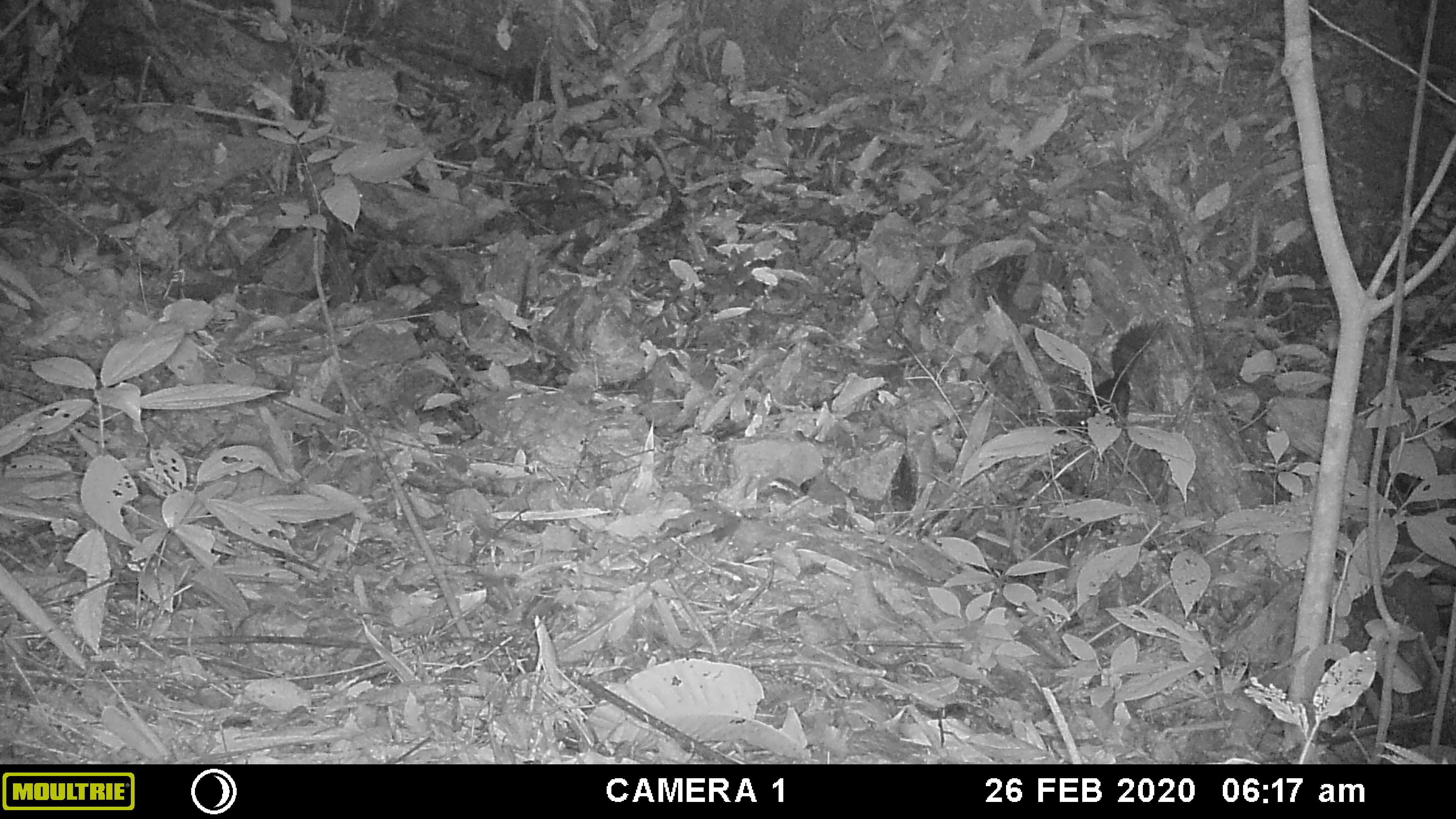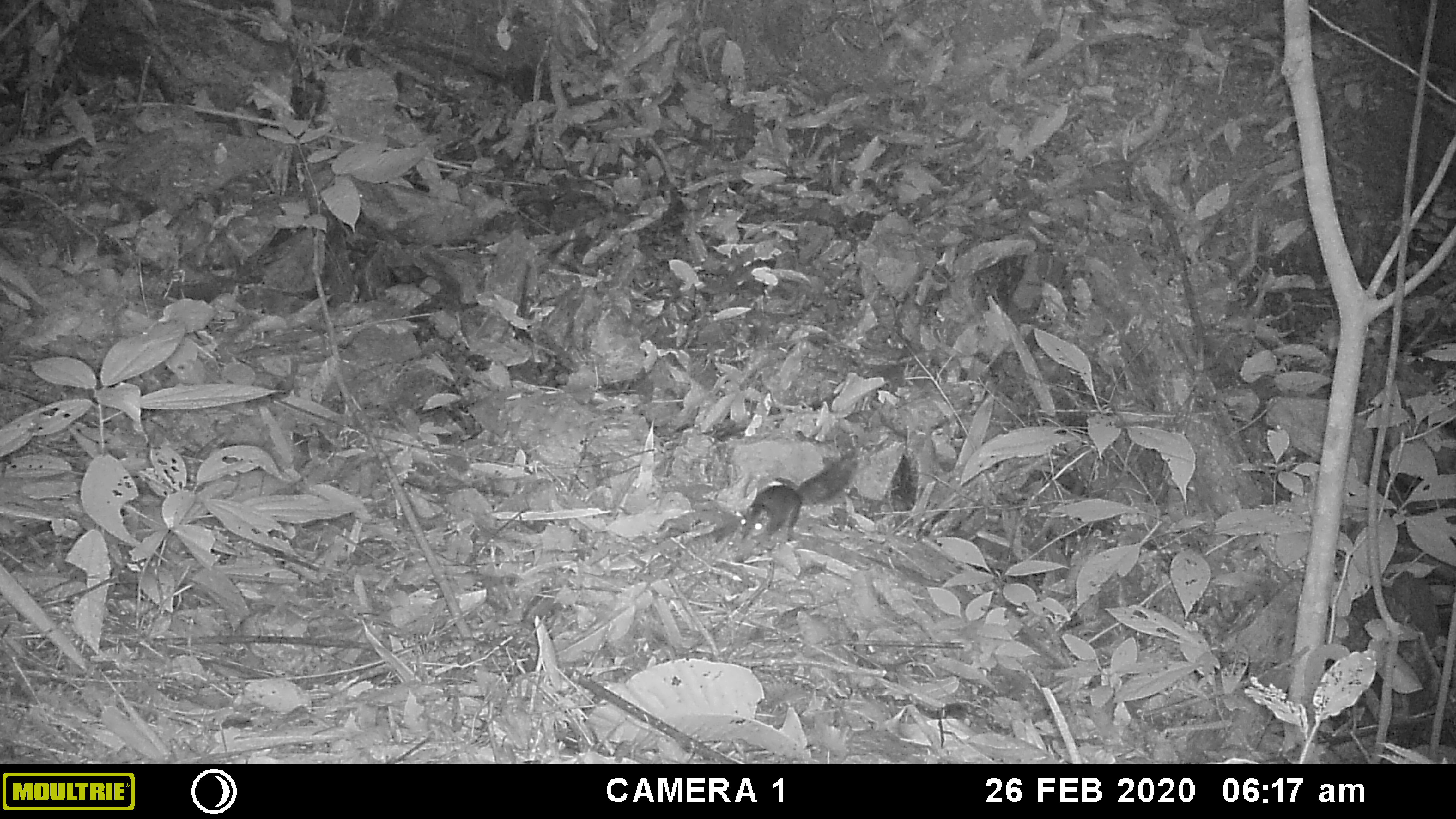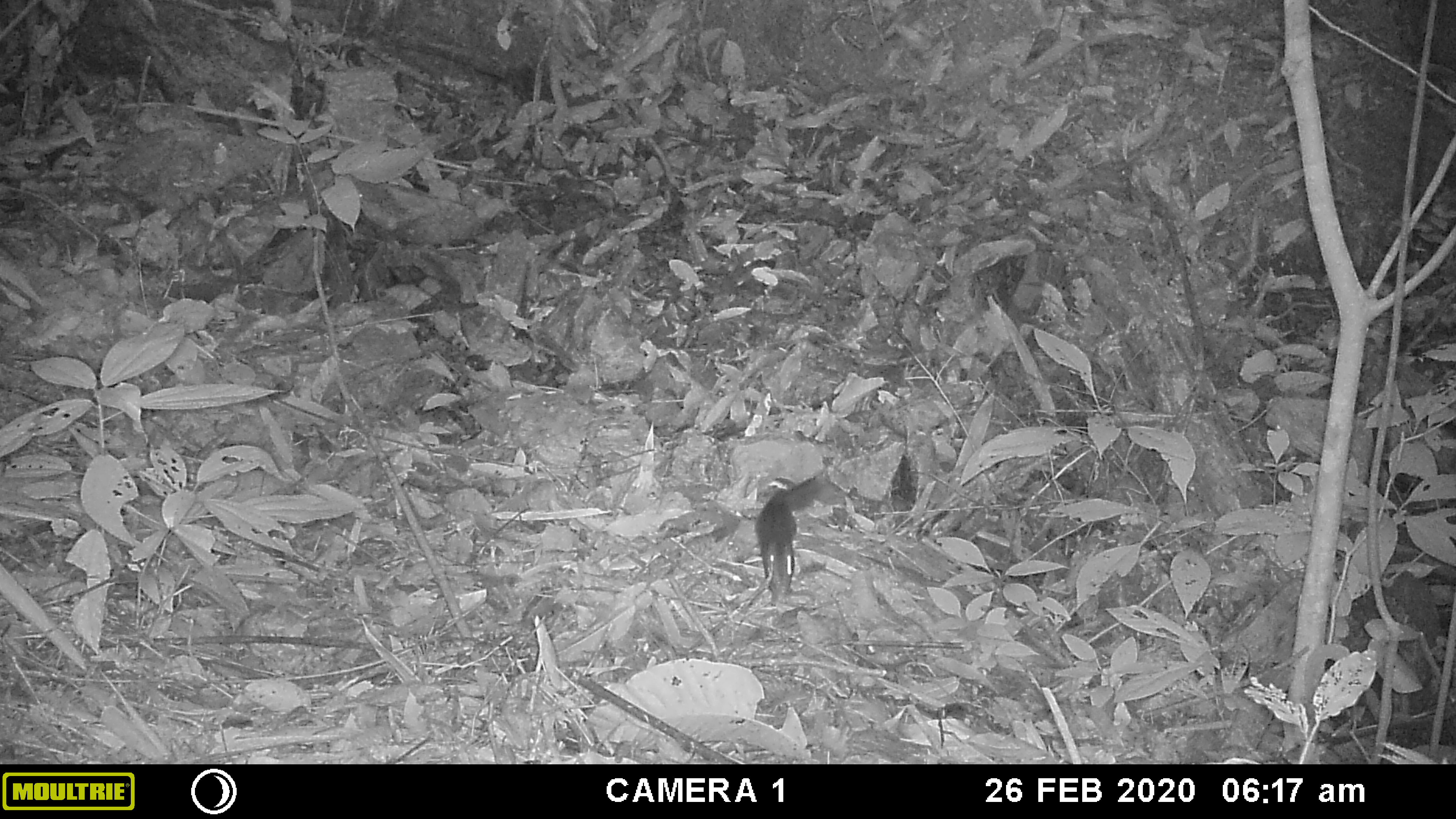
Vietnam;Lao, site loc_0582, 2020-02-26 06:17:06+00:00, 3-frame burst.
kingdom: Animalia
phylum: Chordata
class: Mammalia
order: Rodentia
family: Sciuridae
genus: Dremomys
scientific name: Dremomys rufigenis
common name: red-cheeked squirrel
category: red cheeked squirrel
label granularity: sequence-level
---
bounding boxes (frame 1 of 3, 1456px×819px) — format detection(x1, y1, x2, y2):
red cheeked squirrel: detection(1078, 322, 1170, 434)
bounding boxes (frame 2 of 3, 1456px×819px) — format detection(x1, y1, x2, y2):
red cheeked squirrel: detection(739, 457, 859, 542)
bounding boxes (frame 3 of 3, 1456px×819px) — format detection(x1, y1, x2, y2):
red cheeked squirrel: detection(755, 472, 822, 606)